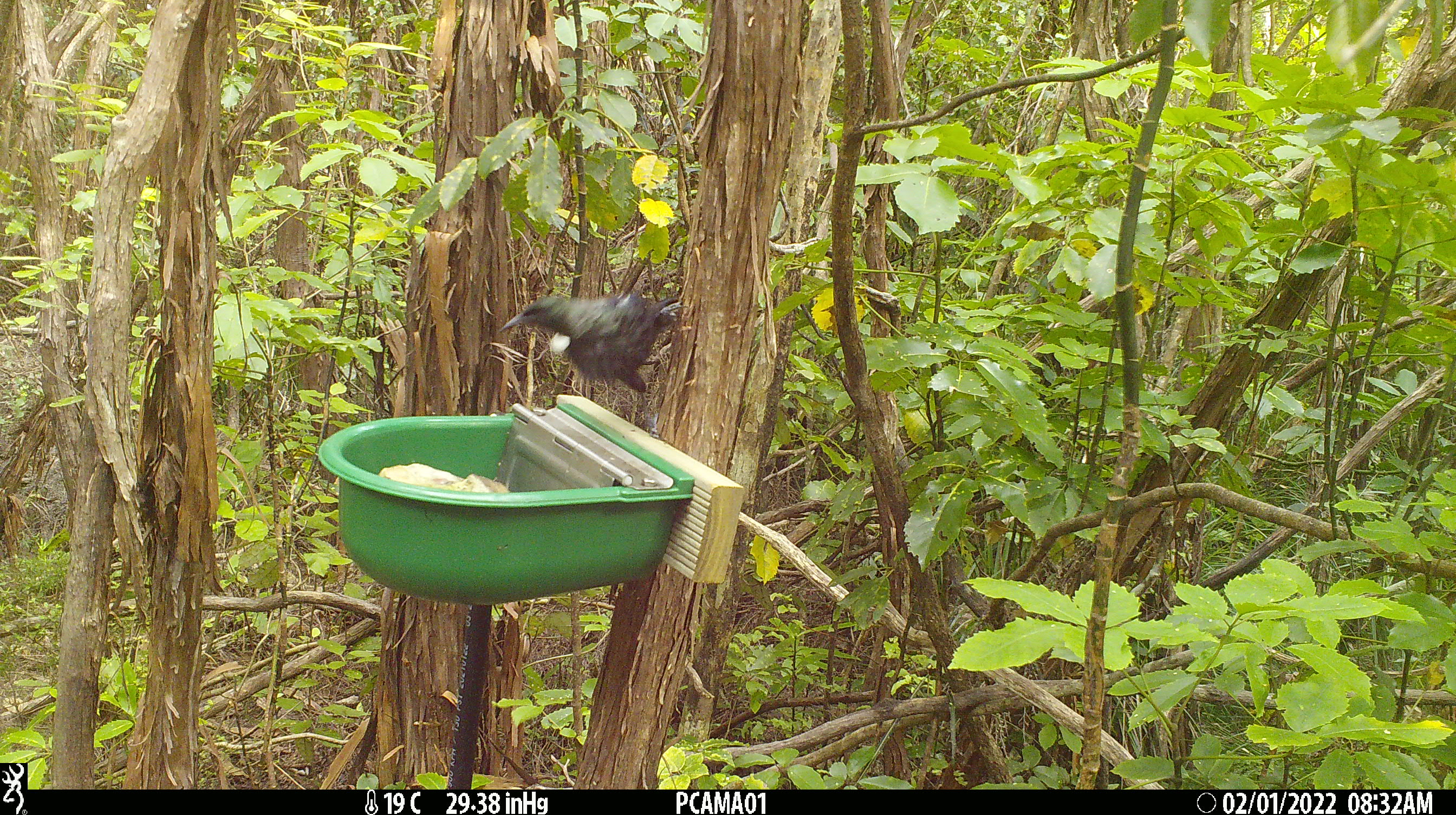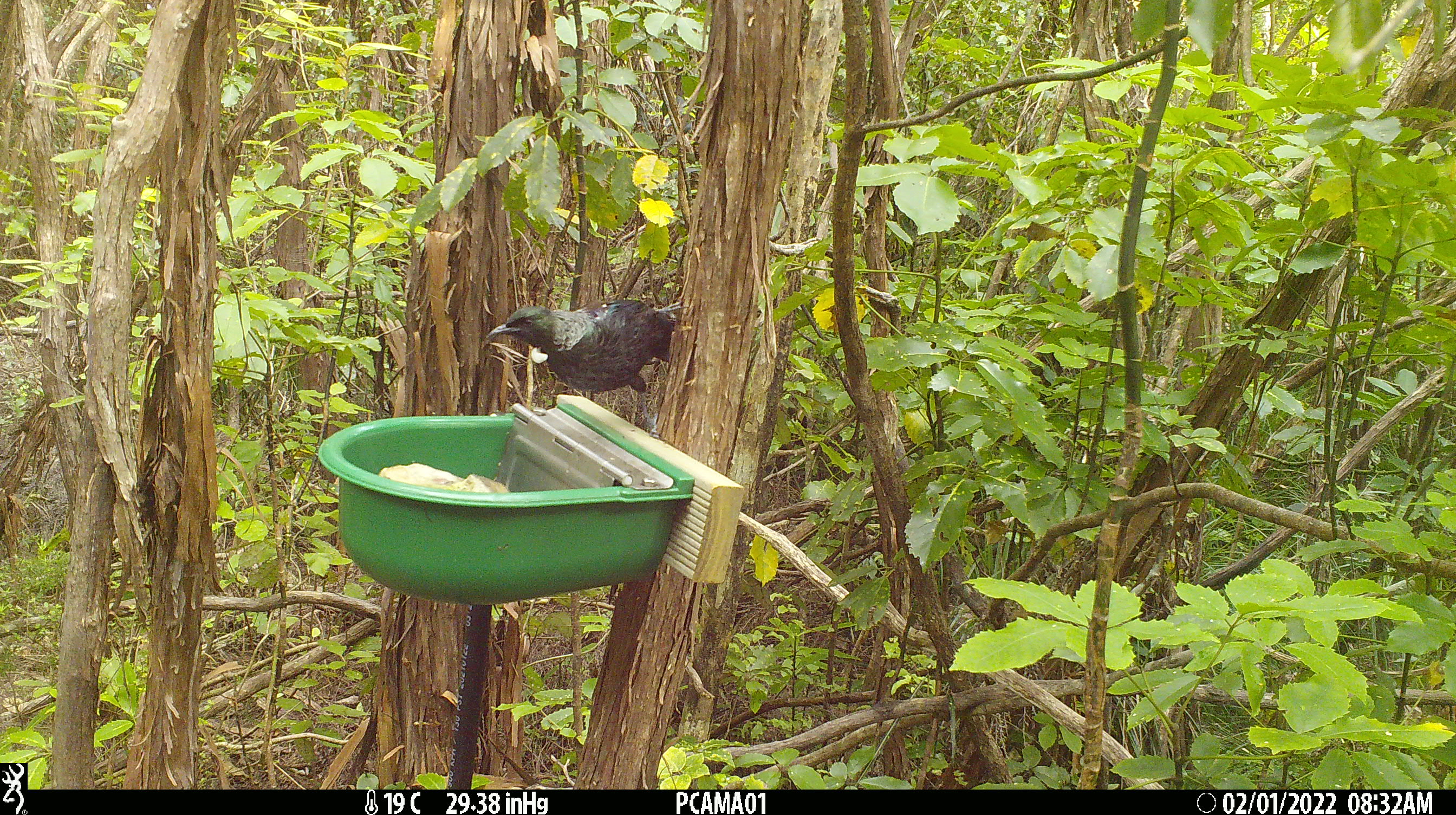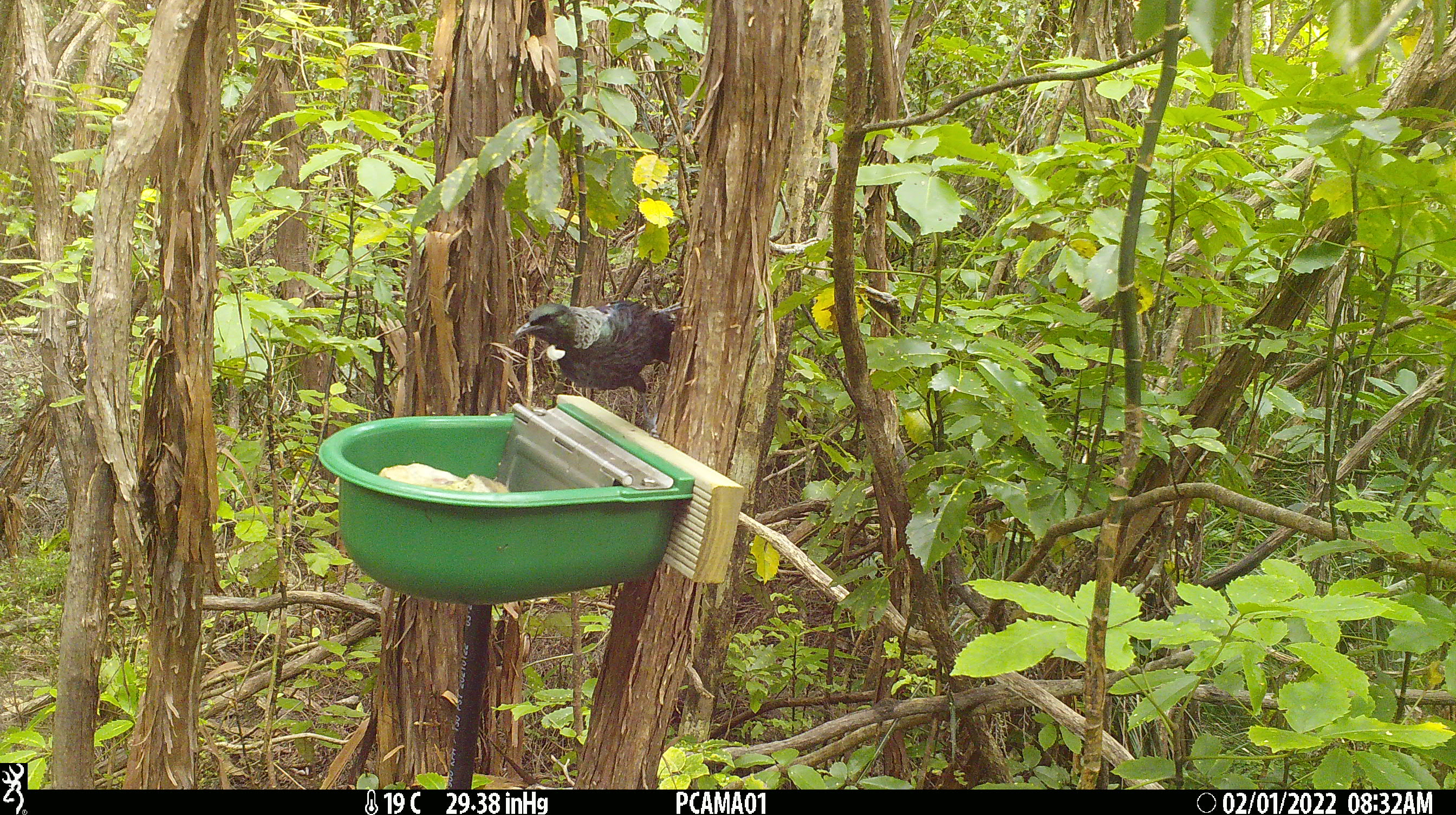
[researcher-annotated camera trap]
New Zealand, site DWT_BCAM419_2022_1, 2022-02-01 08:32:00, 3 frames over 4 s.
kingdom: Animalia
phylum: Chordata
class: Aves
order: Passeriformes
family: Meliphagidae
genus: Prosthemadera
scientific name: Prosthemadera novaeseelandiae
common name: tui